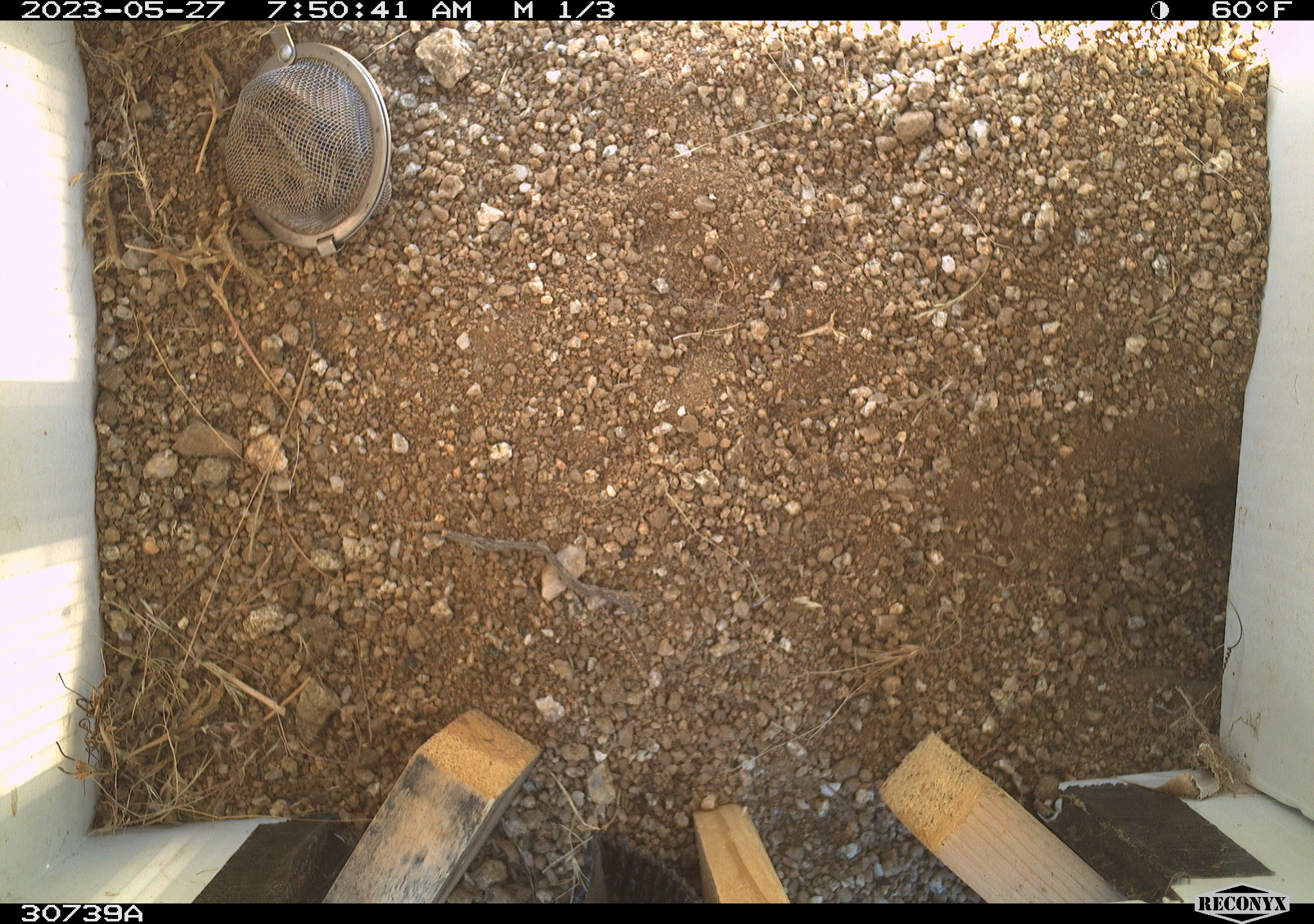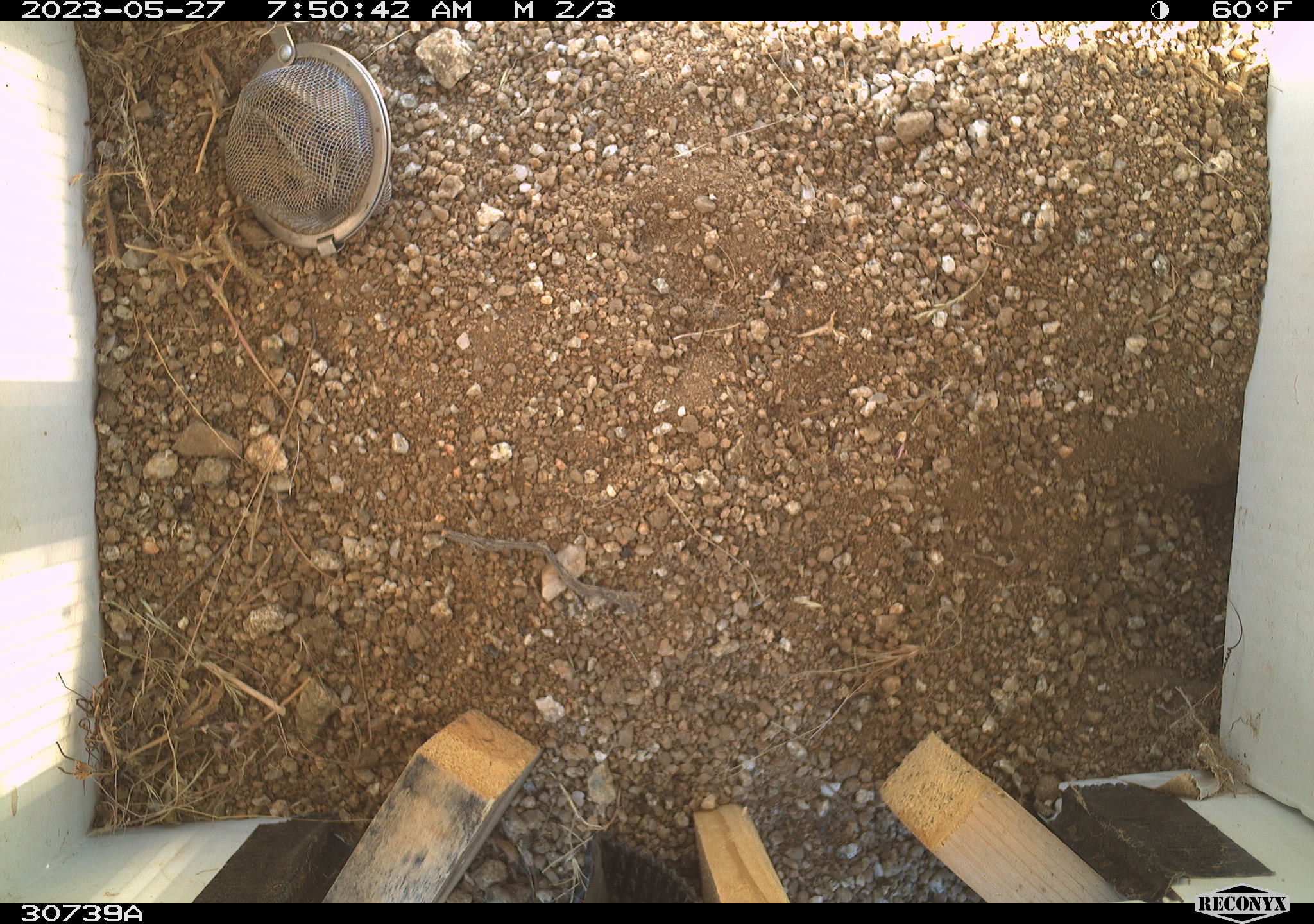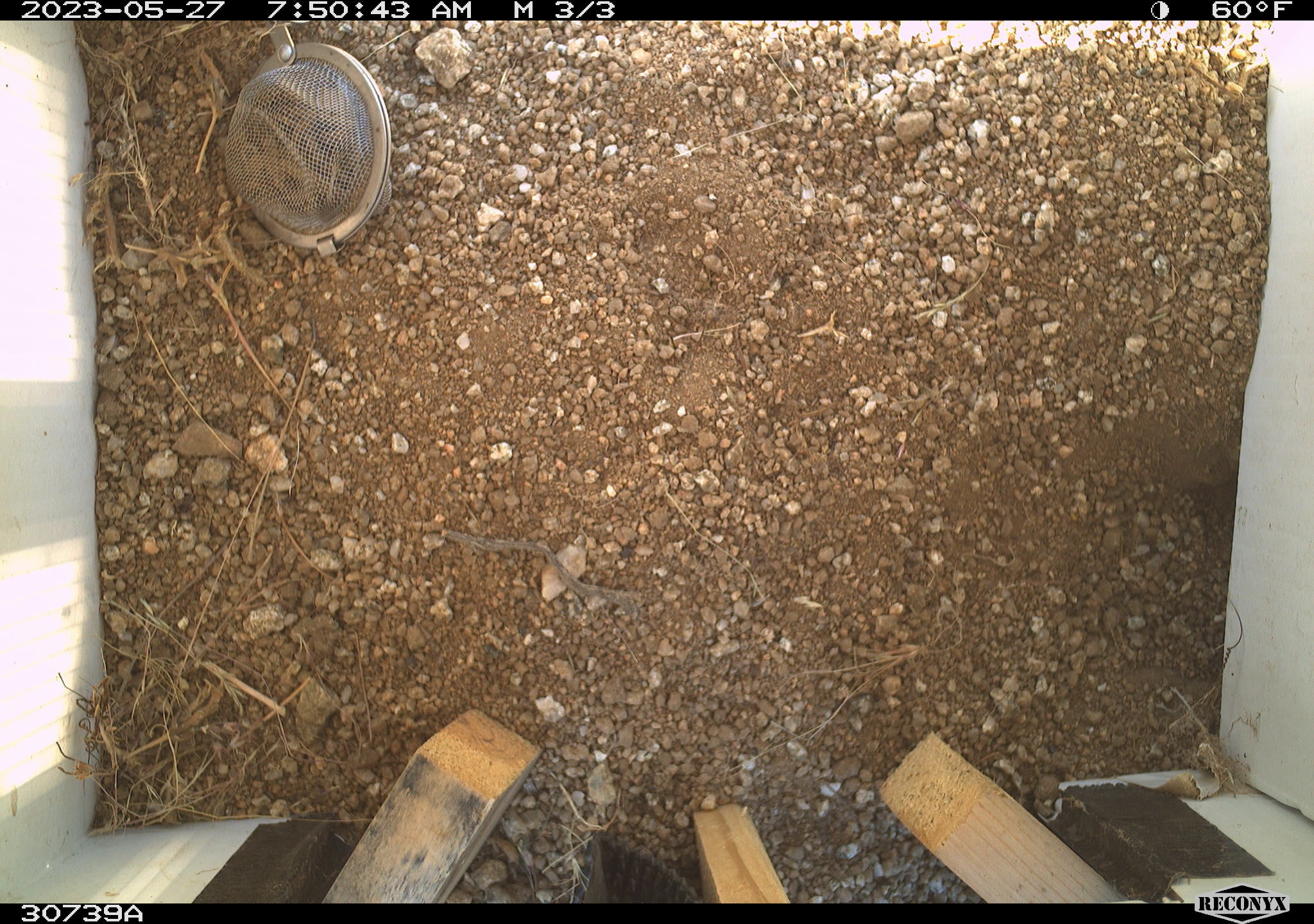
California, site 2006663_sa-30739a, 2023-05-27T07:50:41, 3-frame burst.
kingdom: Animalia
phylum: Chordata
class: Mammalia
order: Rodentia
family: Sciuridae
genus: Ammospermophilus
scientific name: Ammospermophilus leucurus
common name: white-tailed antelope squirrel